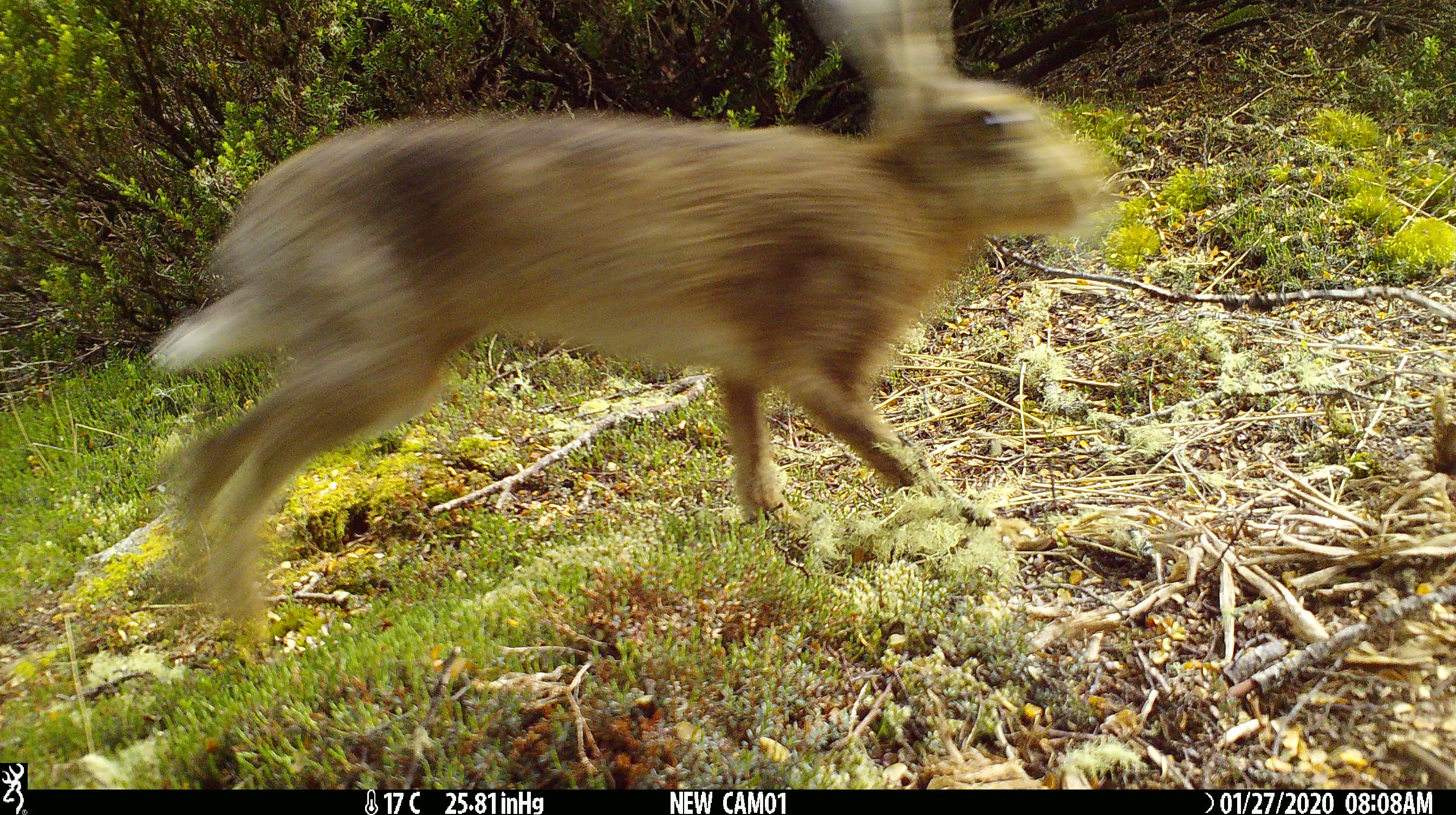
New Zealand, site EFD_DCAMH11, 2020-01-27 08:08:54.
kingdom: Animalia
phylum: Chordata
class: Mammalia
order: Lagomorpha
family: Leporidae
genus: Lepus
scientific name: Lepus europaeus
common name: brown hare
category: hare